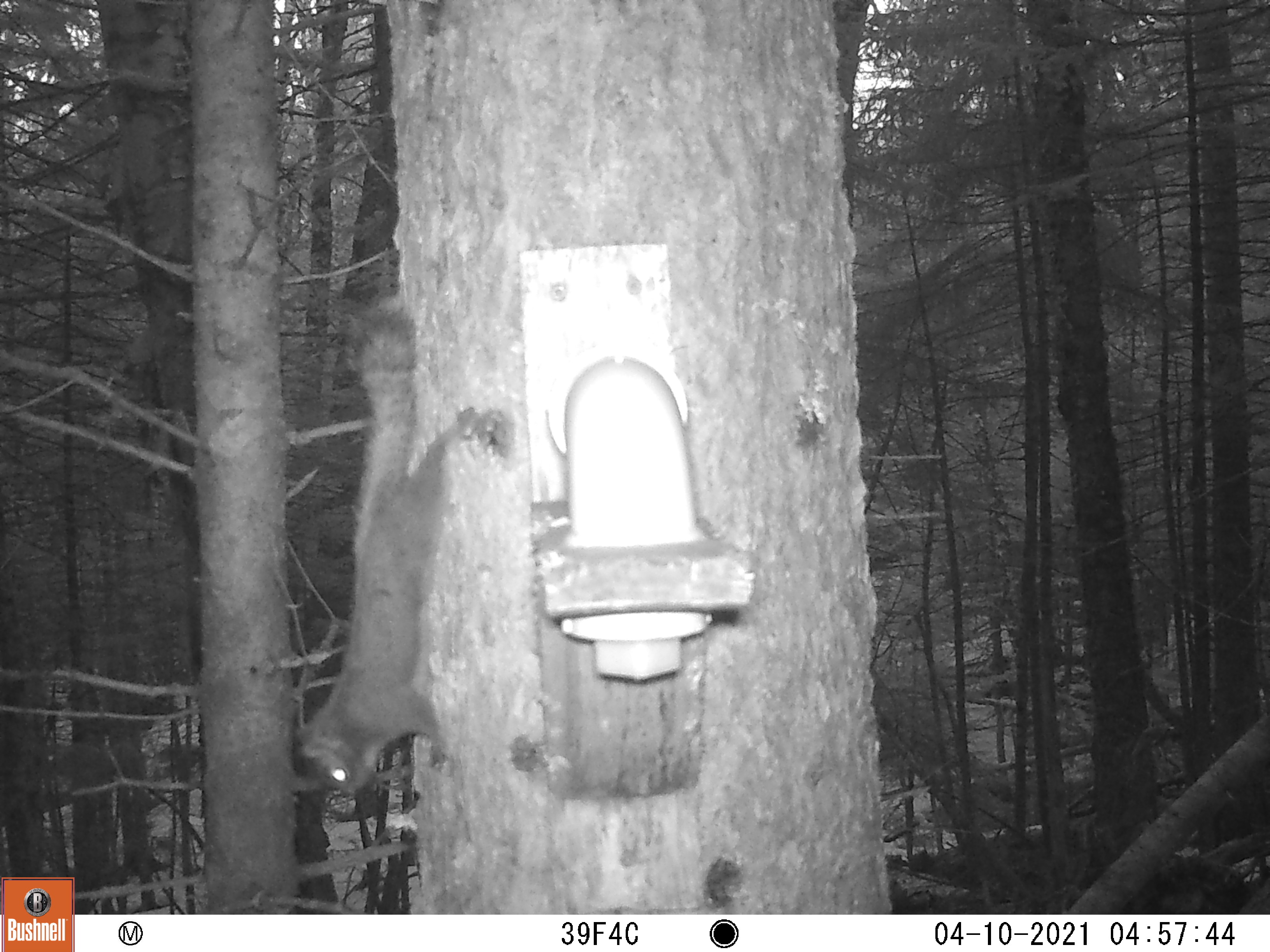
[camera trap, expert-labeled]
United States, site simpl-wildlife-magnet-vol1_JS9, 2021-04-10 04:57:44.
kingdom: Animalia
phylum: Chordata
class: Mammalia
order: Rodentia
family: Sciuridae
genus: Tamiasciurus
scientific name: Tamiasciurus hudsonicus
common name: red squirrel